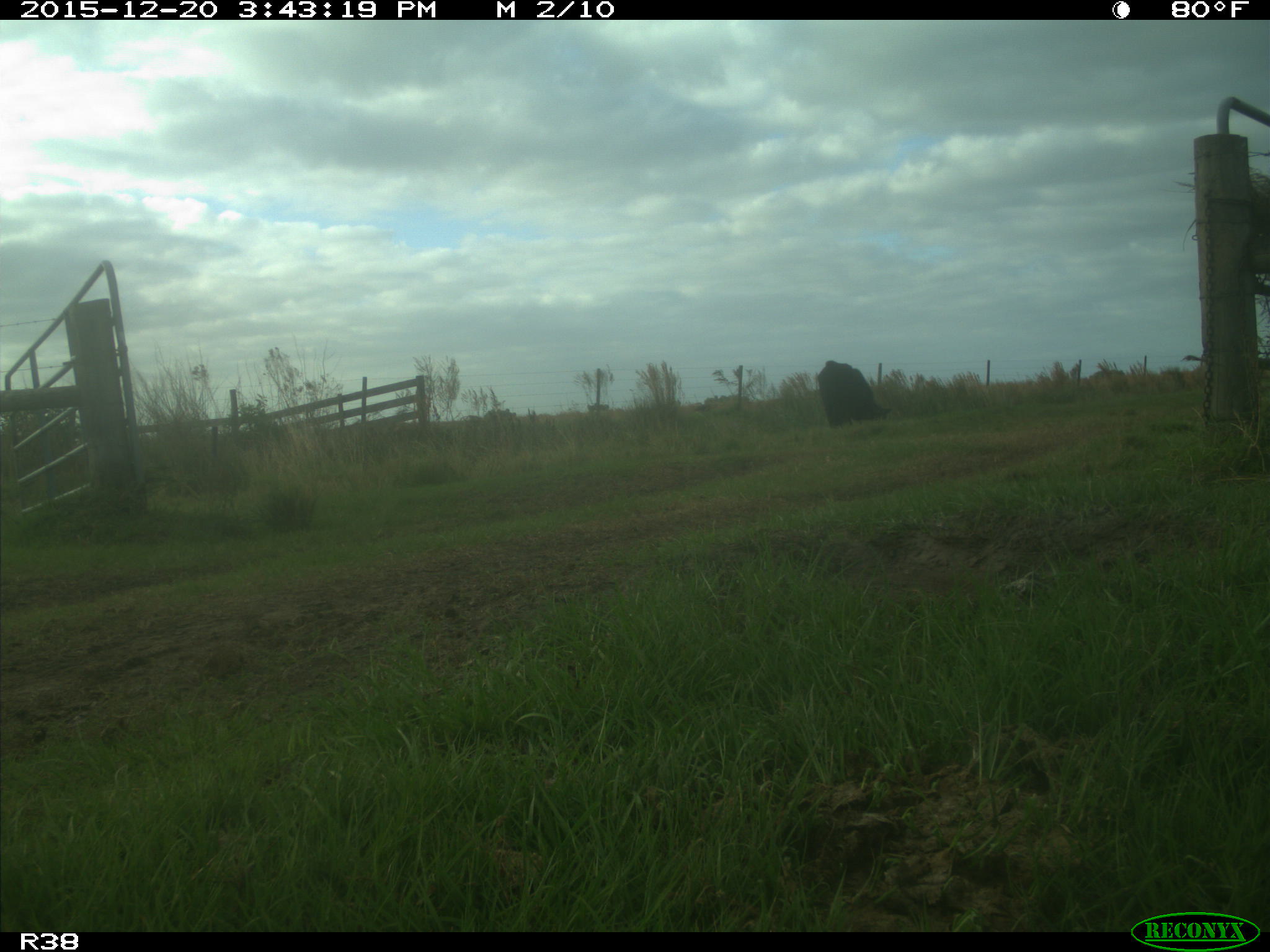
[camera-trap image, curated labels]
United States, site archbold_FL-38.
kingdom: Animalia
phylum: Chordata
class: Mammalia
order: Artiodactyla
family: Bovidae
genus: Bos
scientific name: Bos taurus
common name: domestic cow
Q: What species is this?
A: Bos taurus (domestic cow).